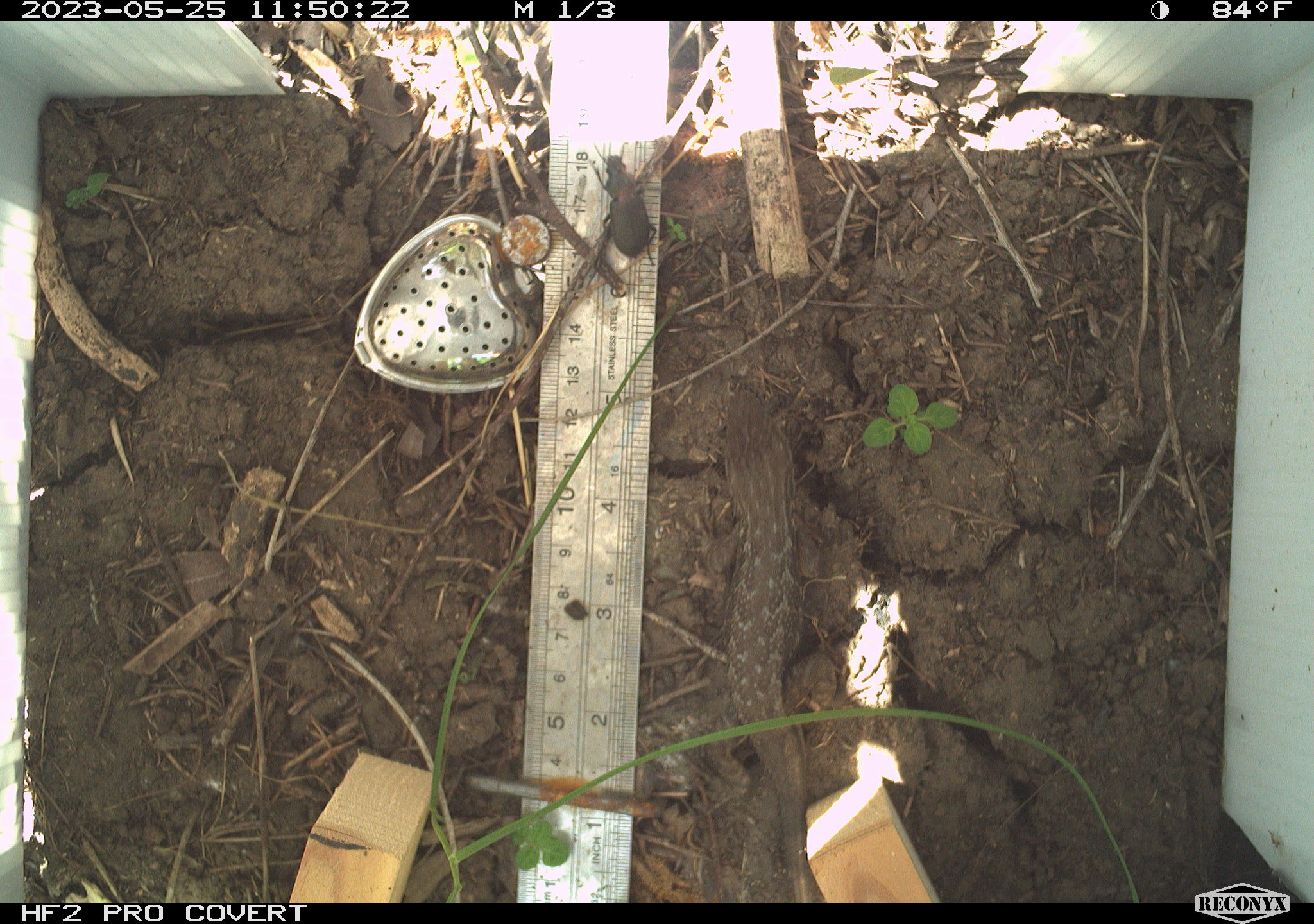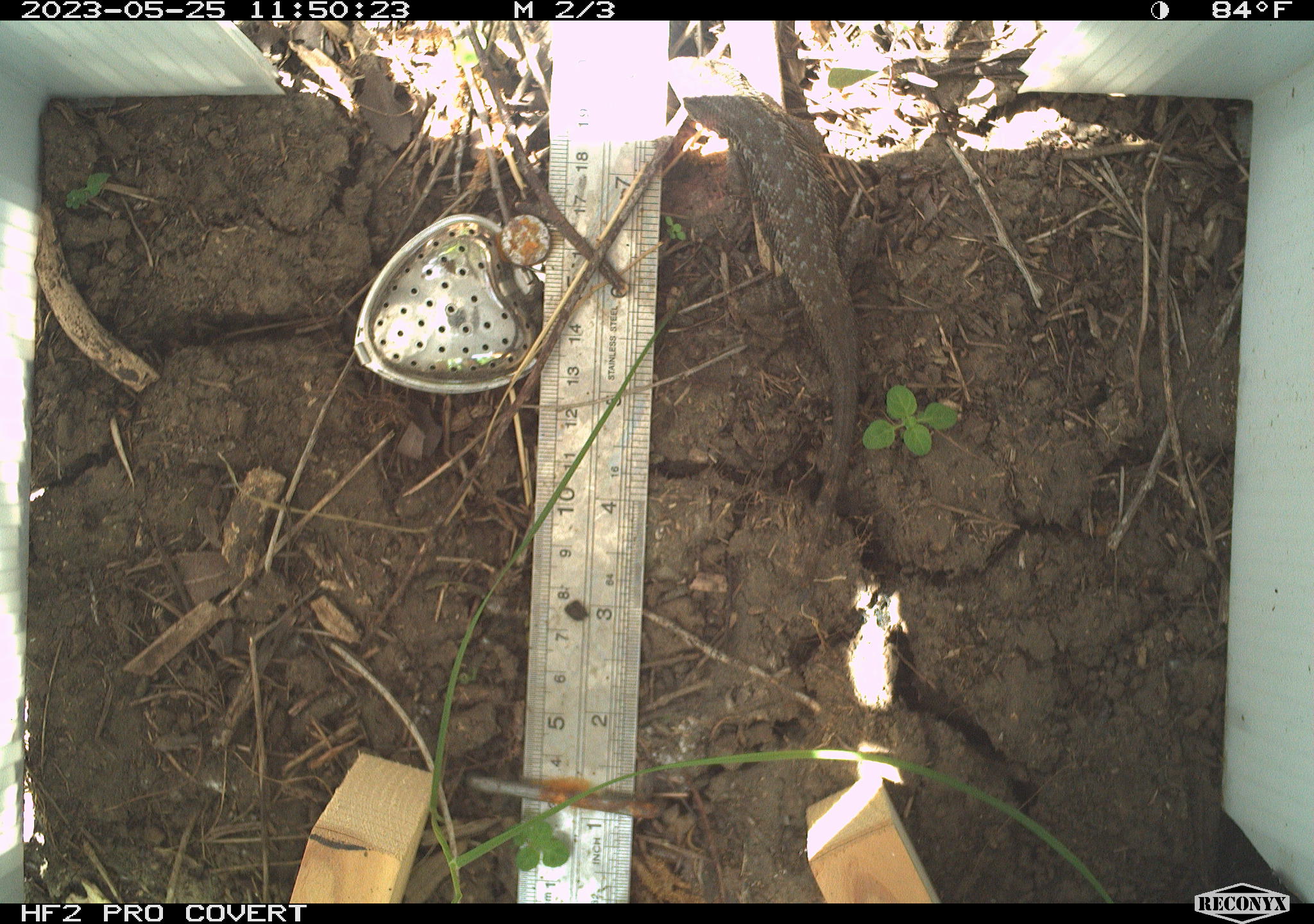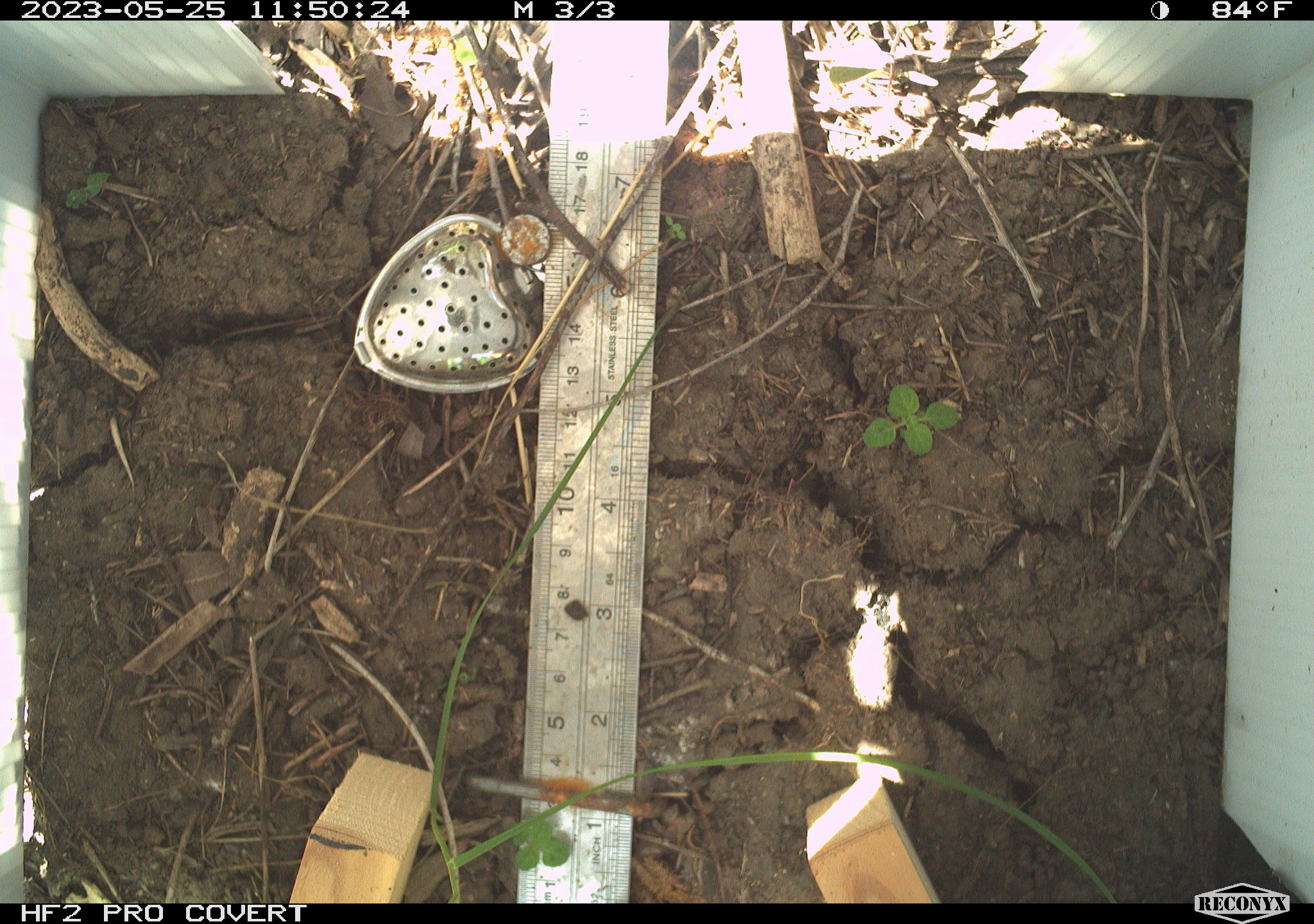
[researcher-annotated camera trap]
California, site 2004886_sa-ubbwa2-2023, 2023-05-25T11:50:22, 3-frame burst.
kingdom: Animalia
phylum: Chordata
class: Reptilia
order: Squamata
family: Phrynosomatidae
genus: Sceloporus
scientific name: Sceloporus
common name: spiny lizards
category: sceloporus species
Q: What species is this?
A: Sceloporus species (spiny lizards) (Sceloporus).